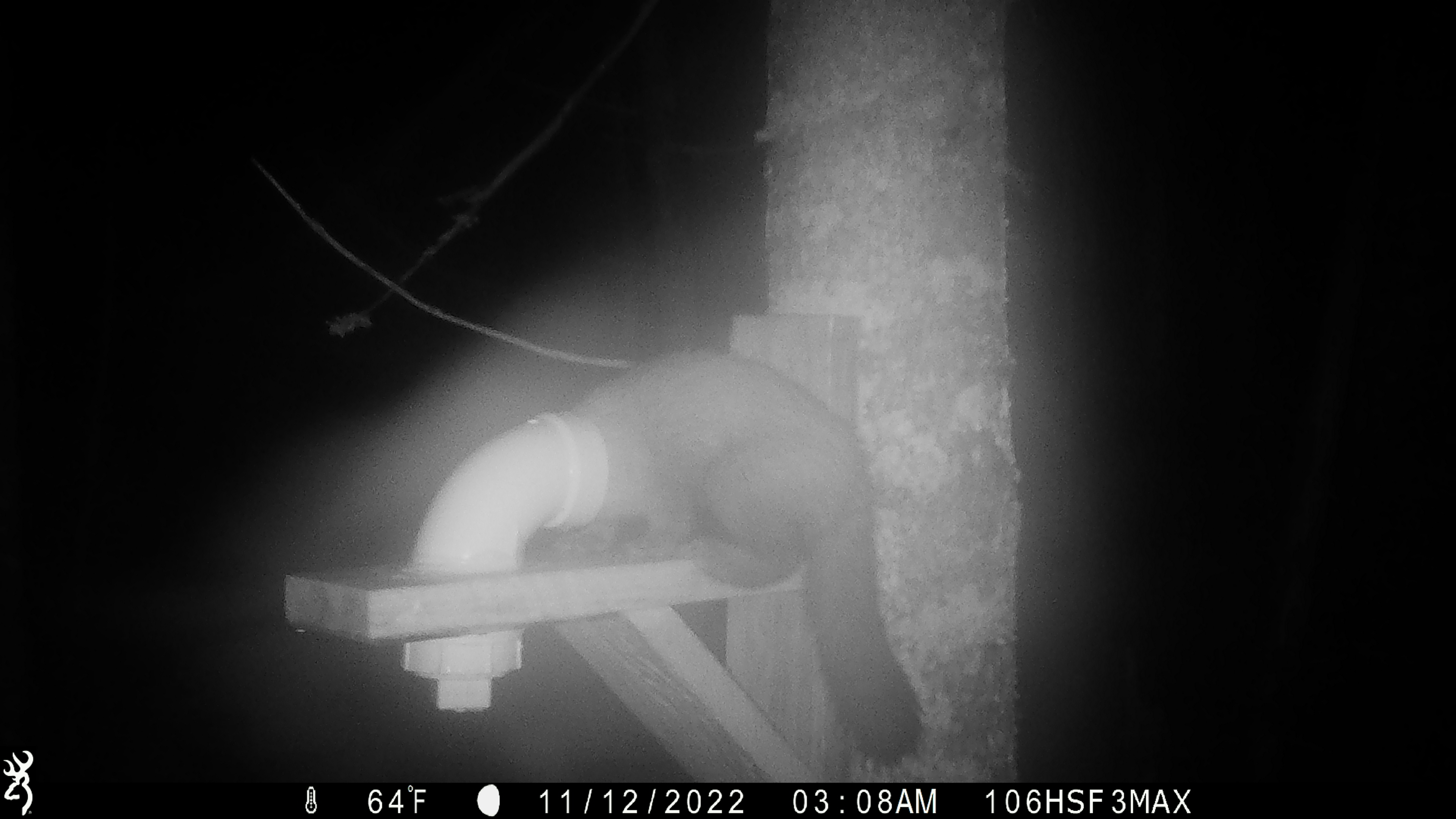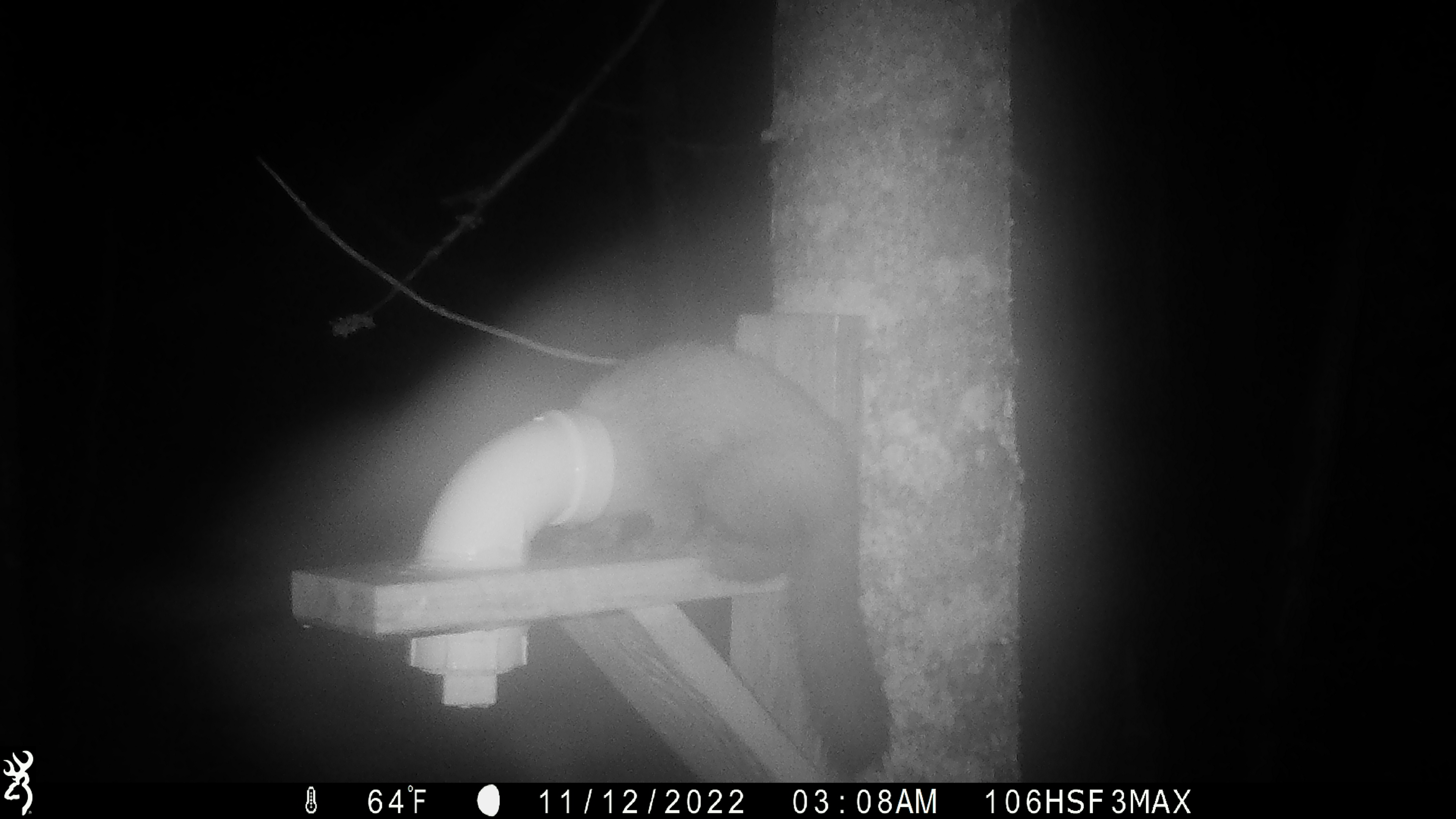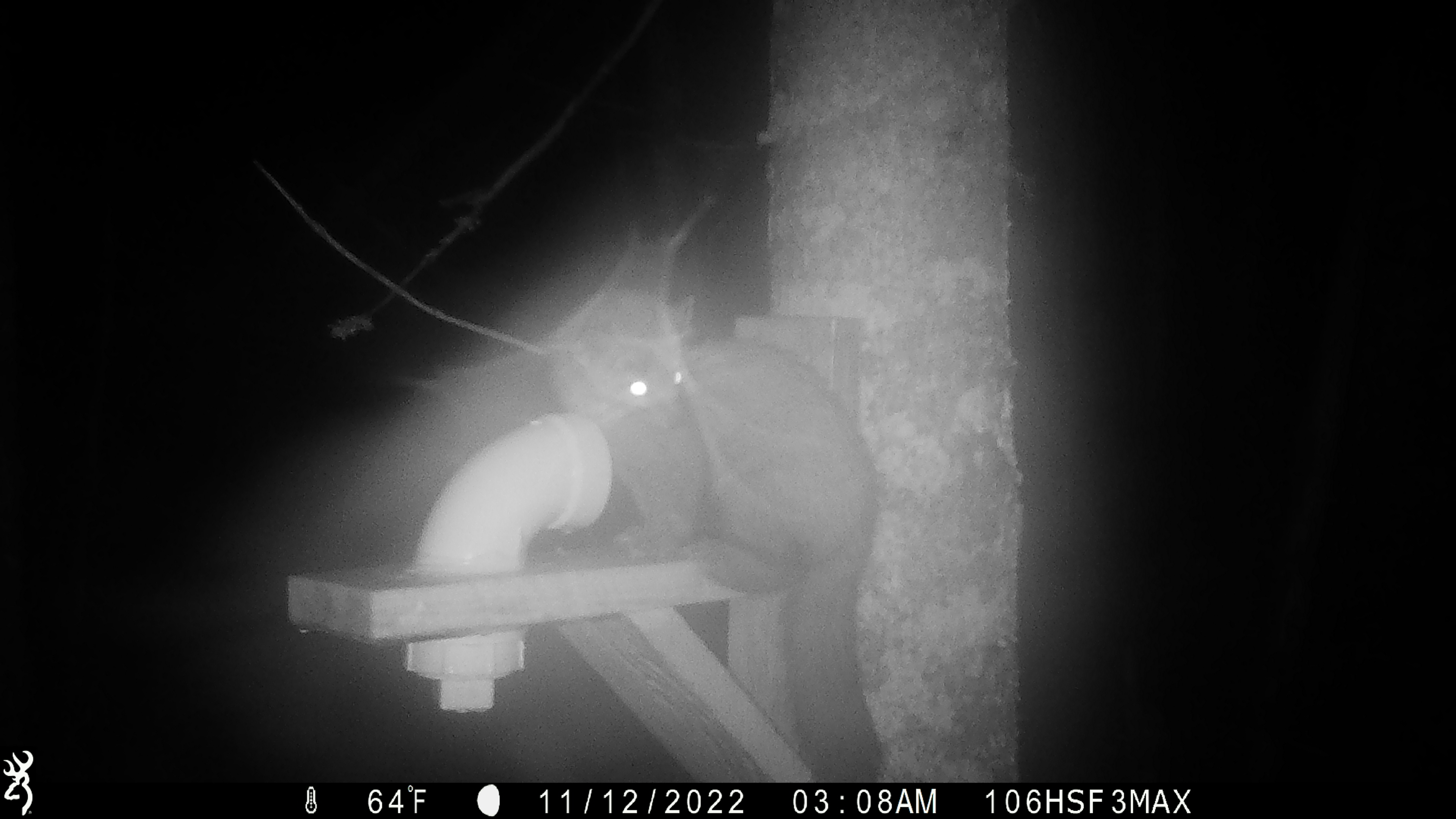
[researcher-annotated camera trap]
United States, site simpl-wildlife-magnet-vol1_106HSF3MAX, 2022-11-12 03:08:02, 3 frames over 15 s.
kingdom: Animalia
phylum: Chordata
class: Mammalia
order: Carnivora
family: Mustelidae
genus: Martes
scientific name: Martes americana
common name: american marten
American marten (Martes americana).